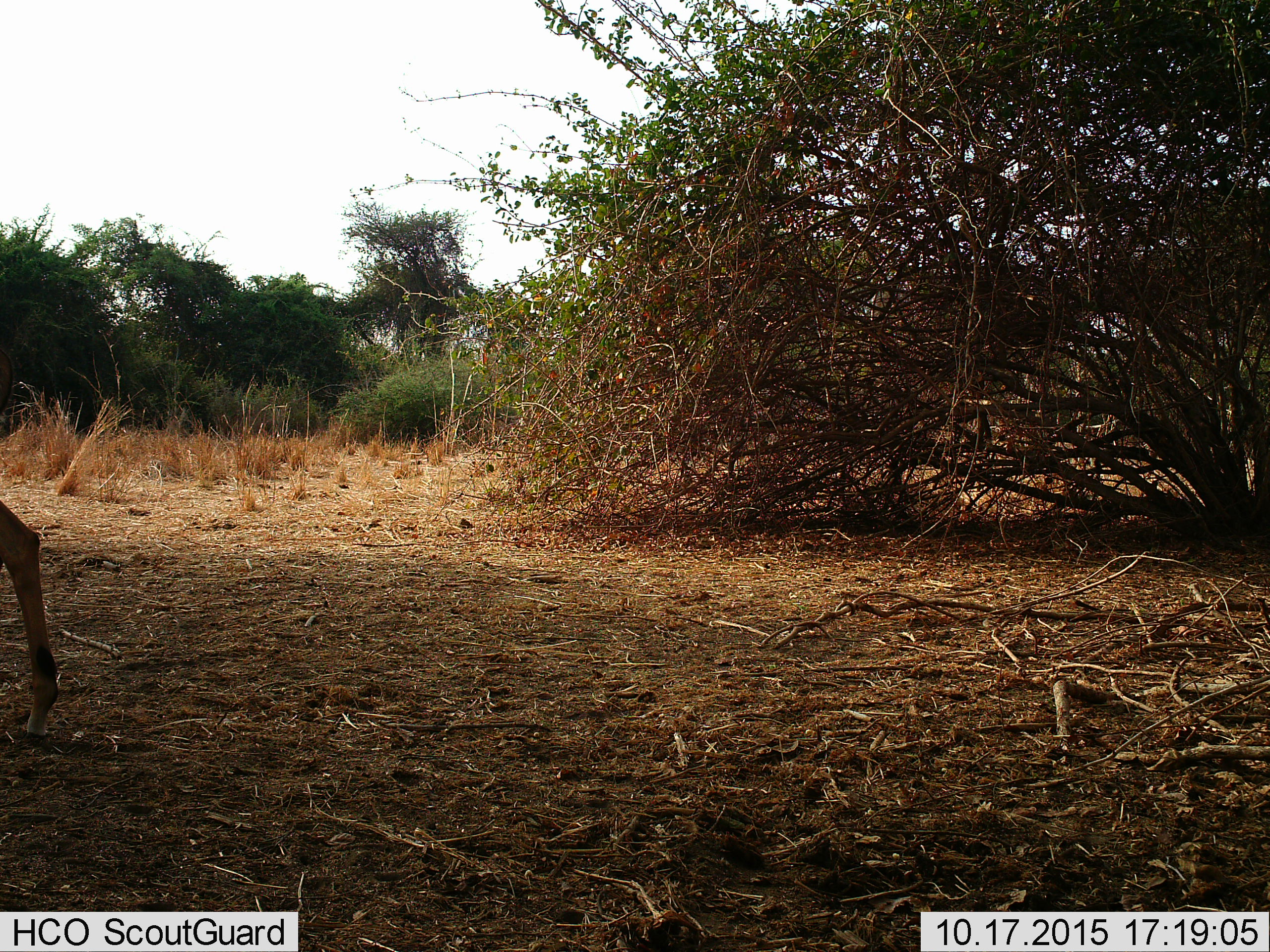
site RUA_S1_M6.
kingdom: Animalia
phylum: Chordata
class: Mammalia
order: Artiodactyla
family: Bovidae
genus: Aepyceros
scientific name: Aepyceros melampus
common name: impala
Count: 1.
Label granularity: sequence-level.